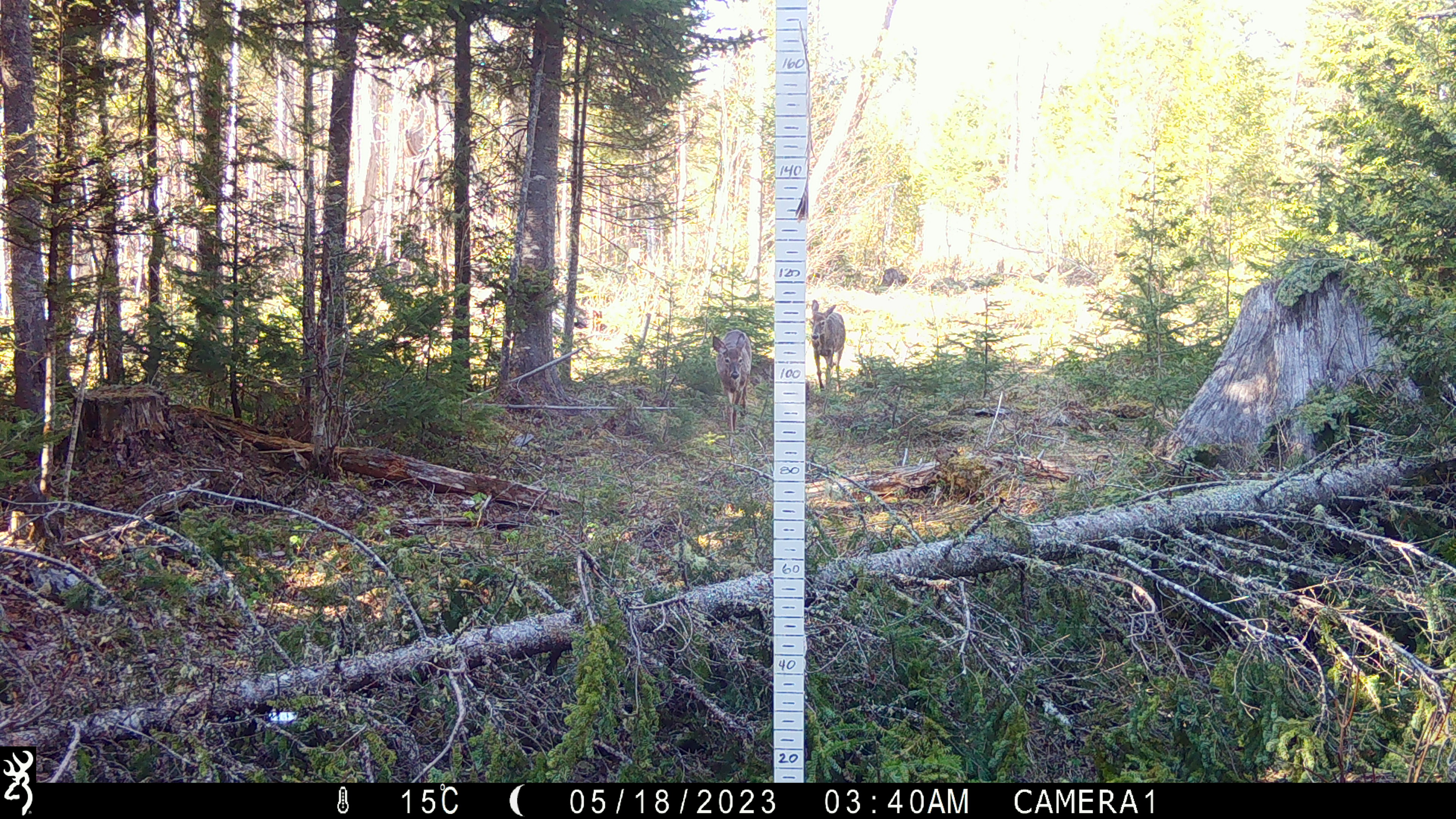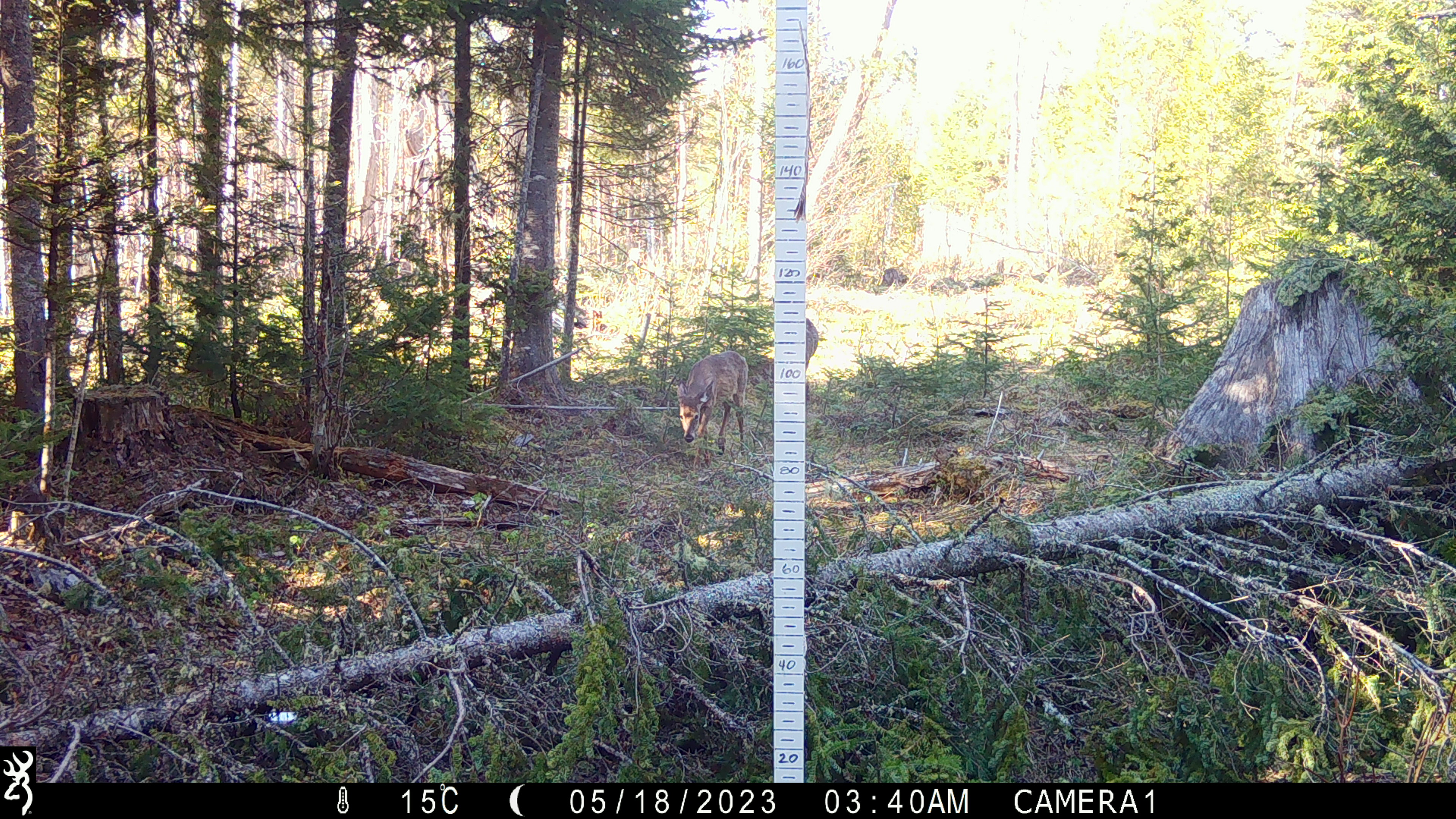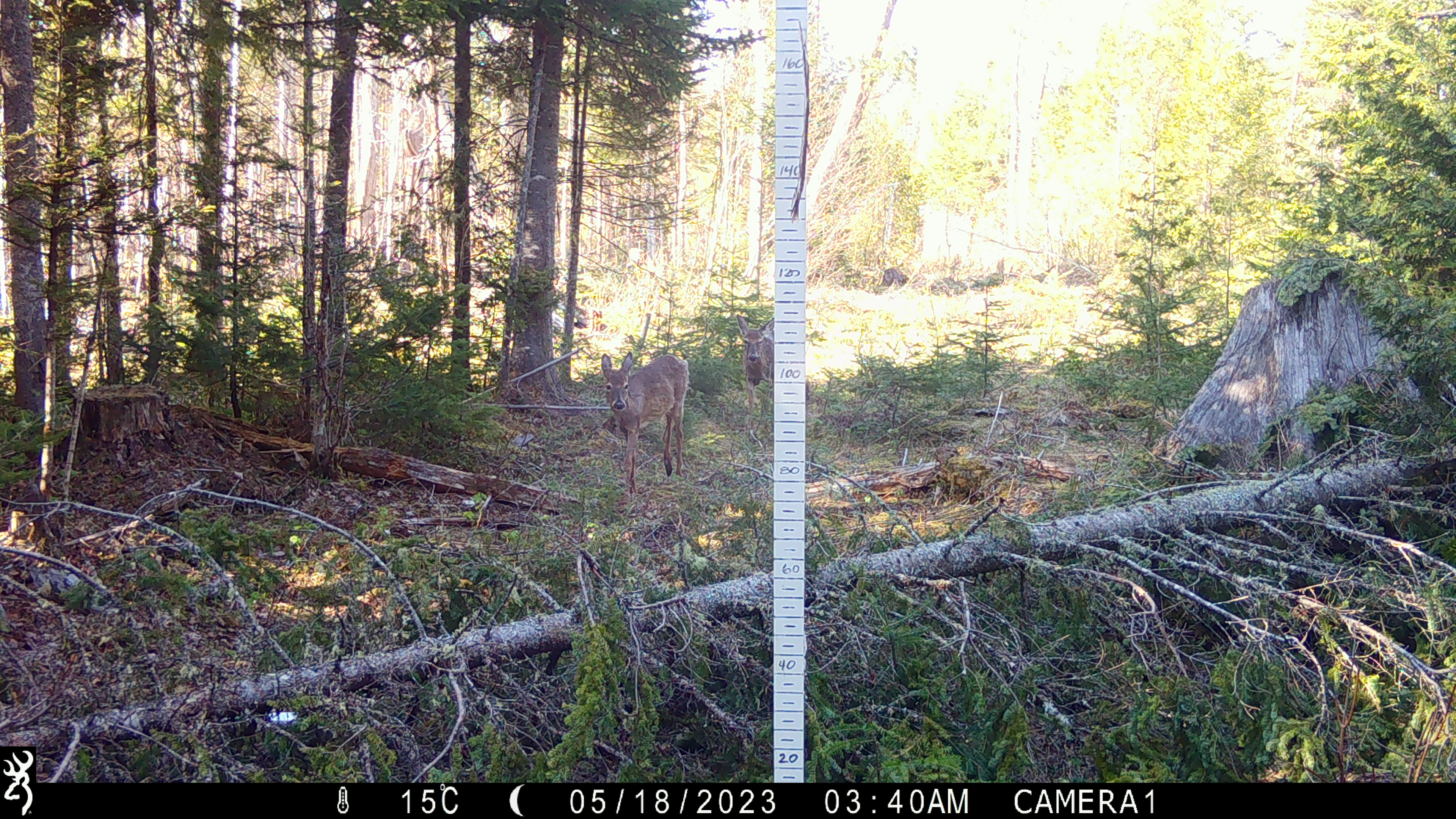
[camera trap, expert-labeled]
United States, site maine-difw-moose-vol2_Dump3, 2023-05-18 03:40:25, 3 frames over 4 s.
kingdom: Animalia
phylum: Chordata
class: Mammalia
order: Artiodactyla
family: Cervidae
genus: Odocoileus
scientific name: Odocoileus virginianus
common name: white-tailed deer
White-tailed deer (Odocoileus virginianus).